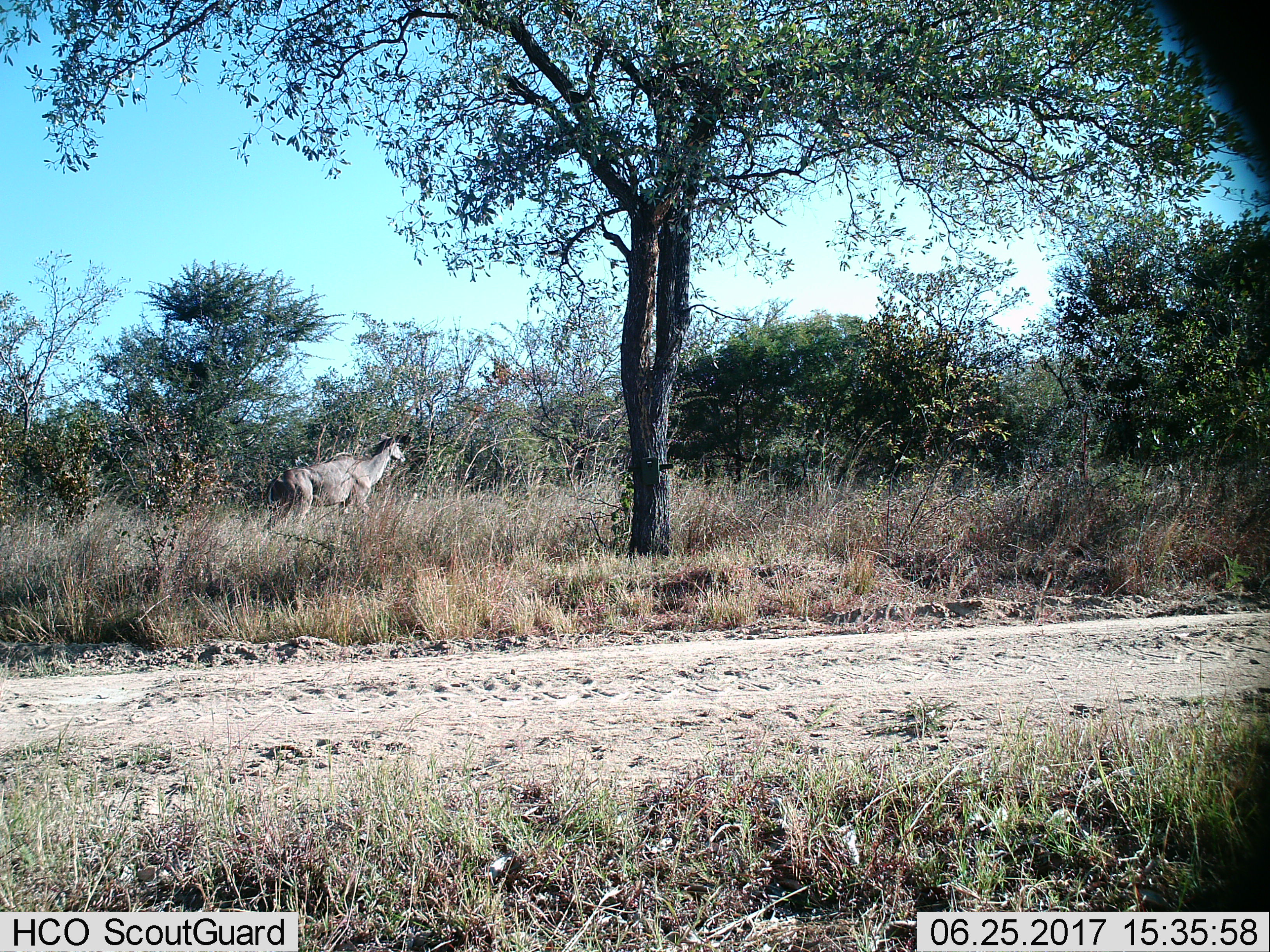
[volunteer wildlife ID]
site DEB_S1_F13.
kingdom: Animalia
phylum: Chordata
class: Mammalia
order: Artiodactyla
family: Bovidae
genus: Tragelaphus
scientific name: Tragelaphus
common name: kudu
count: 1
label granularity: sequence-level